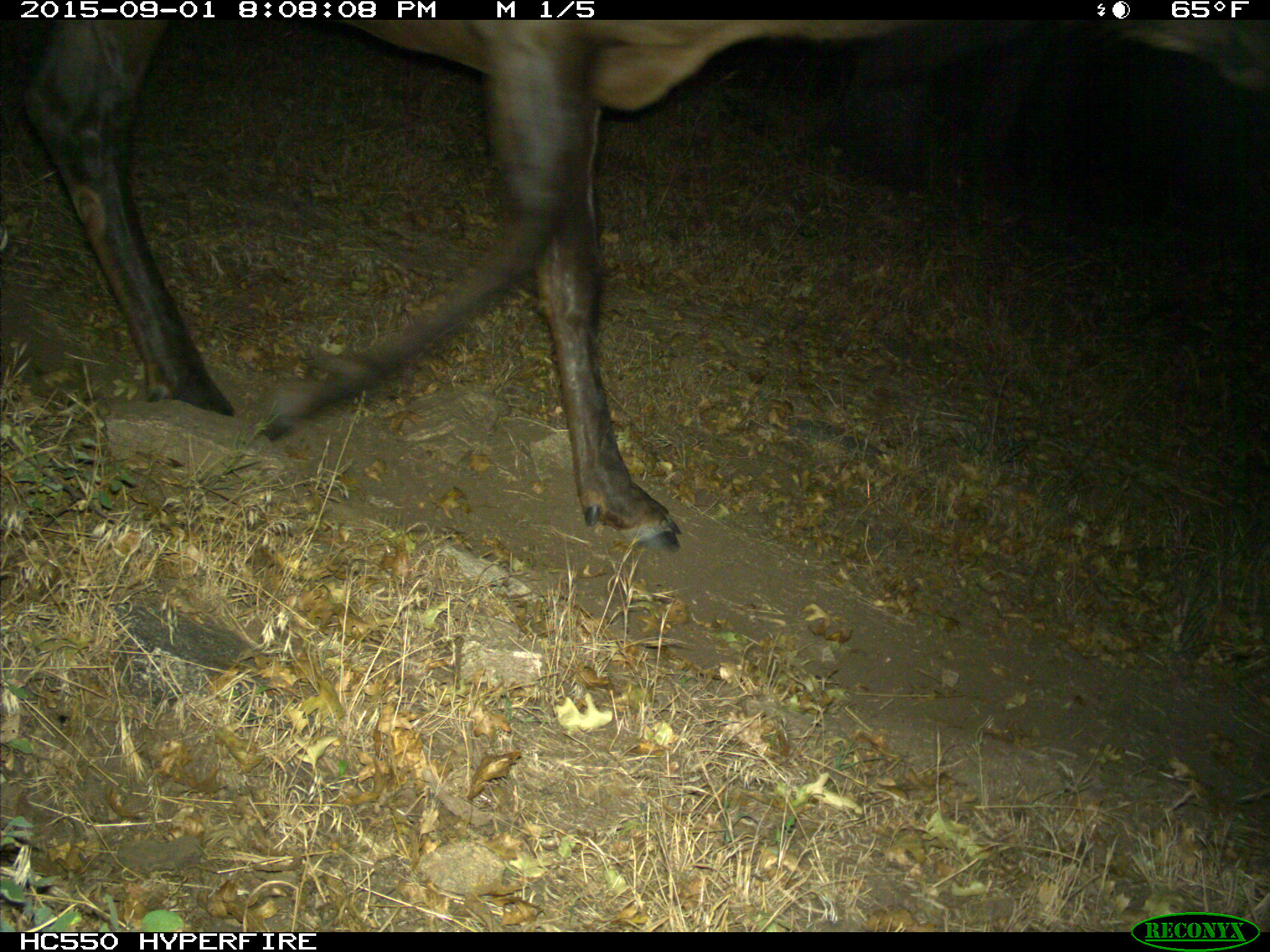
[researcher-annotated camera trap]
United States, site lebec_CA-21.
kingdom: Animalia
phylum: Chordata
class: Mammalia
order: Artiodactyla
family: Cervidae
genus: Cervus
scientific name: Cervus canadensis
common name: elk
Cervus canadensis (elk).